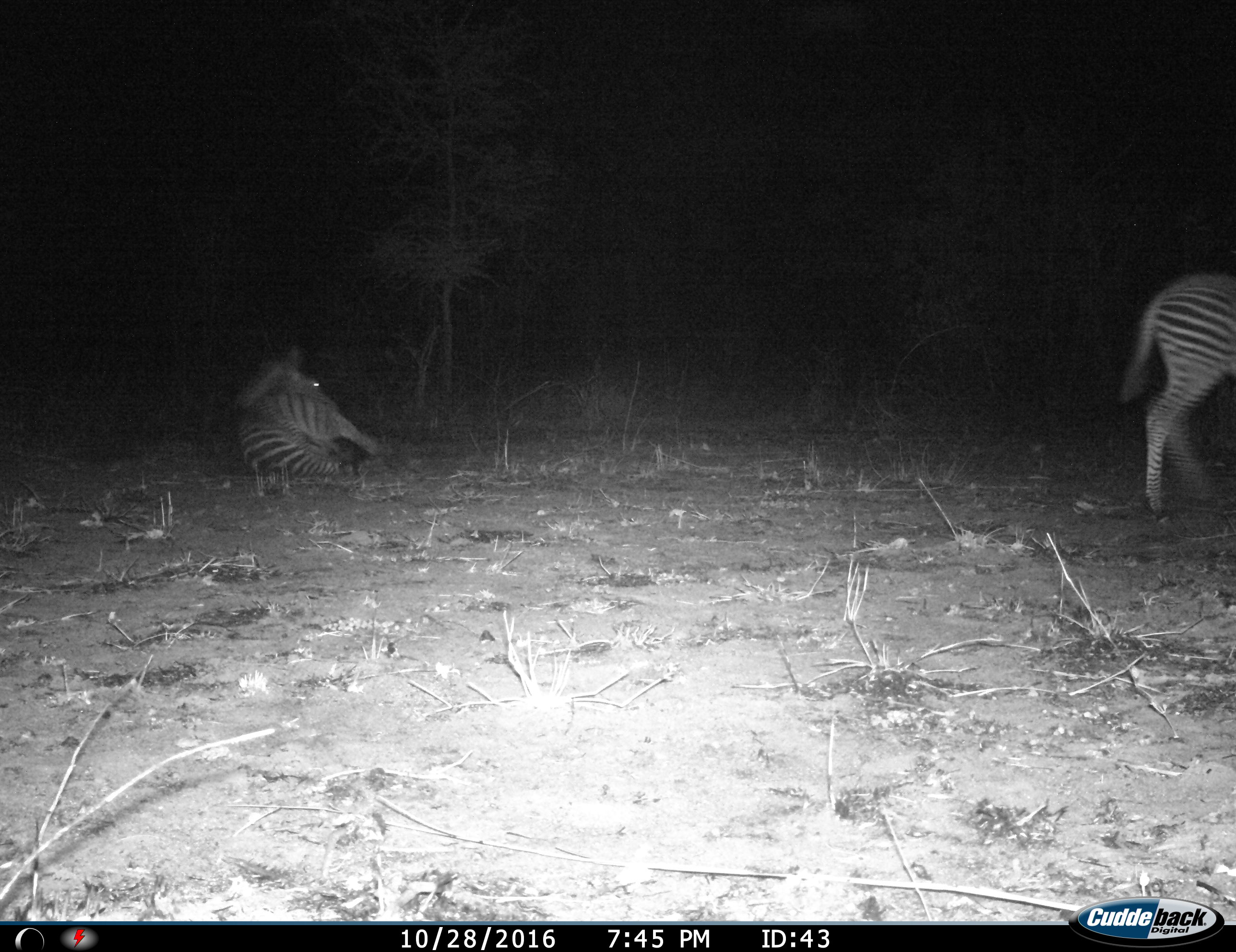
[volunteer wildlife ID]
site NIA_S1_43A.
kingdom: Animalia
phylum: Chordata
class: Mammalia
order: Perissodactyla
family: Equidae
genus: Equus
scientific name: Equus quagga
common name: plains zebra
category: zebraplains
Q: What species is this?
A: Zebraplains (plains zebra) (Equus quagga).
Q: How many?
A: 2.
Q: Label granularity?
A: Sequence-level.